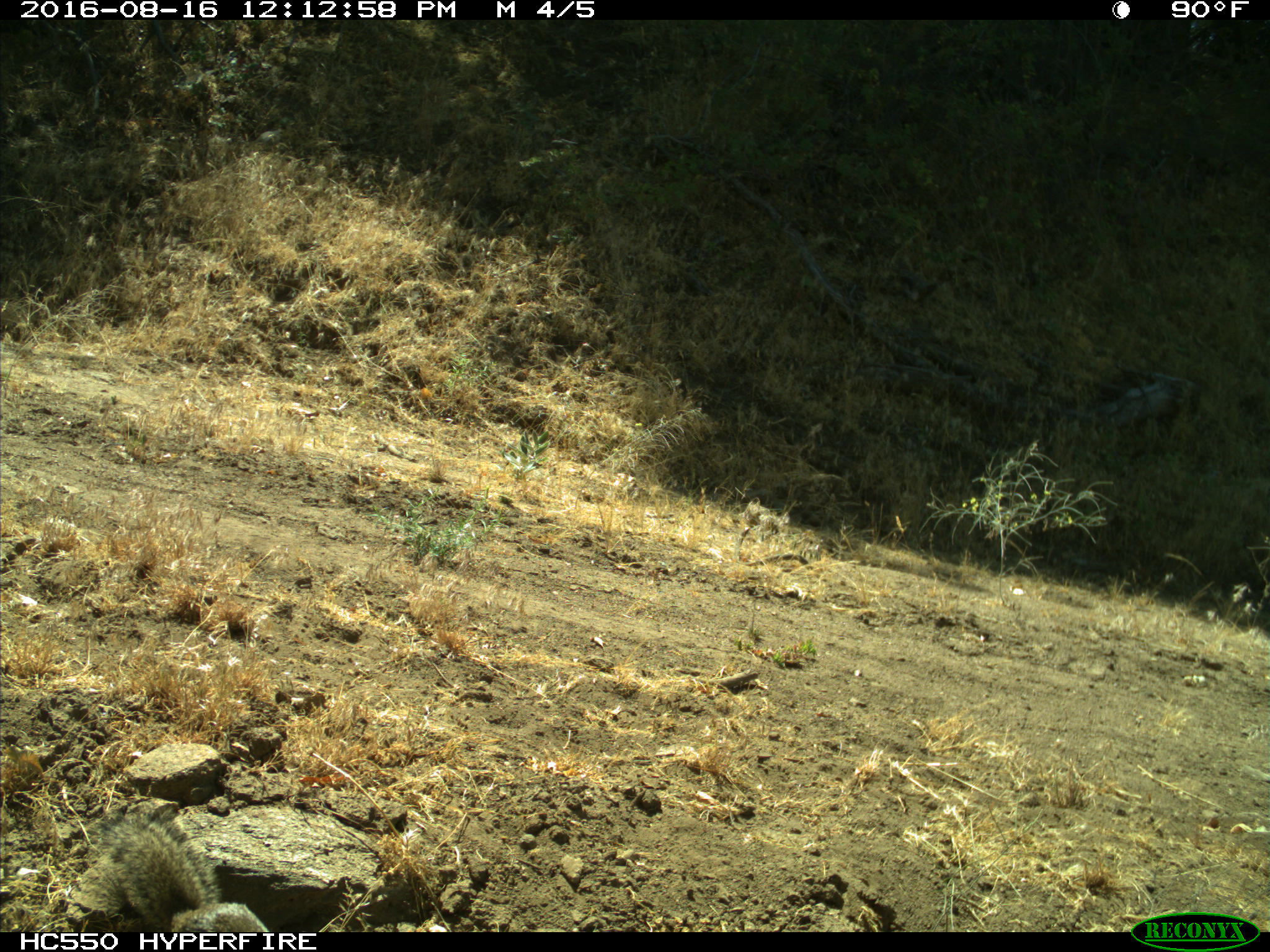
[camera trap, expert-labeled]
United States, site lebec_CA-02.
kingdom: Animalia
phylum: Chordata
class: Mammalia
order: Rodentia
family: Sciuridae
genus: Otospermophilus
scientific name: Otospermophilus beecheyi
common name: california ground squirrel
Otospermophilus beecheyi (california ground squirrel).